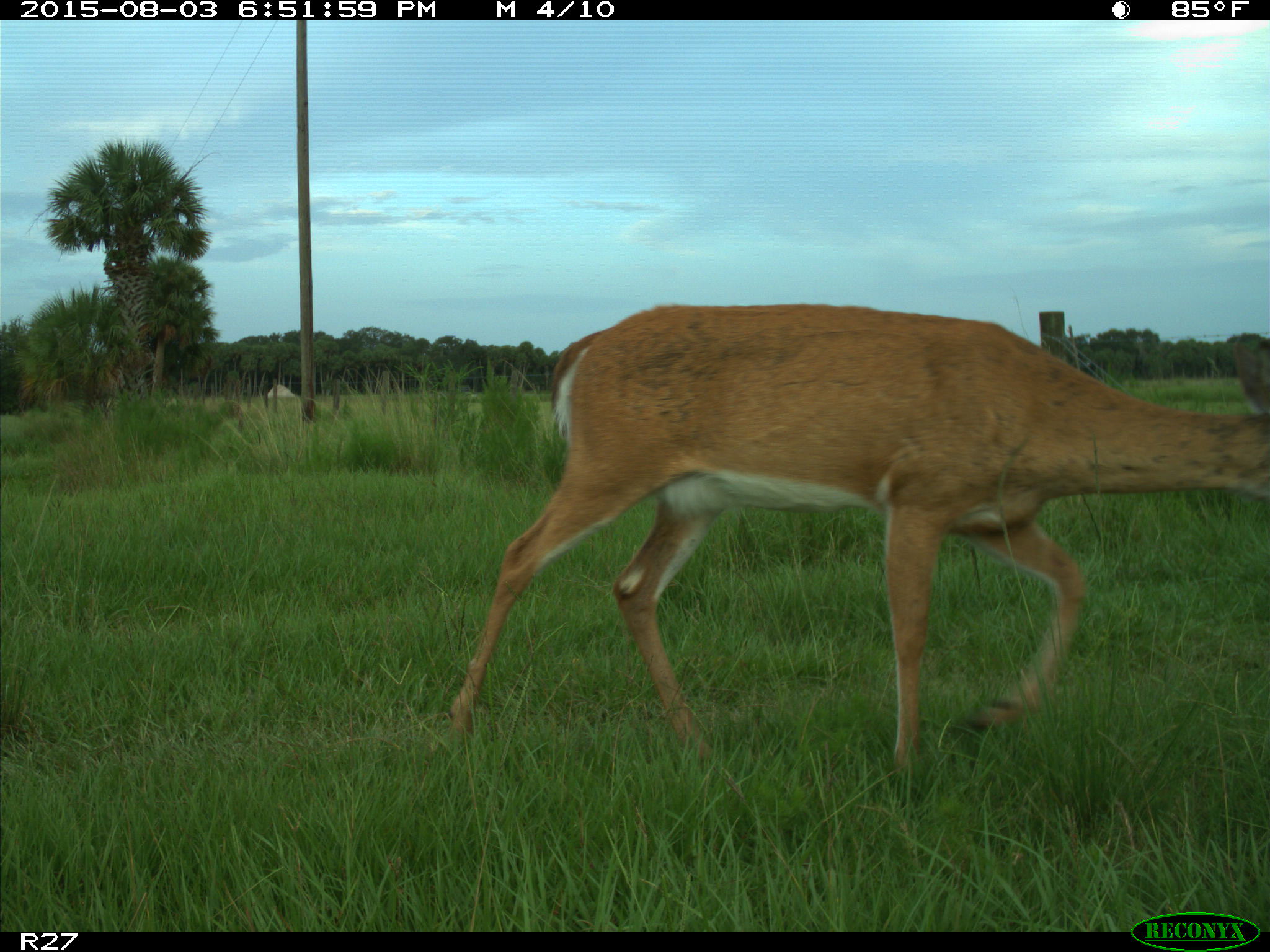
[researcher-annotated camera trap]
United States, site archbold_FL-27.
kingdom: Animalia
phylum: Chordata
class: Mammalia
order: Artiodactyla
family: Cervidae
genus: Odocoileus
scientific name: Odocoileus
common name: deer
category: unidentified deer